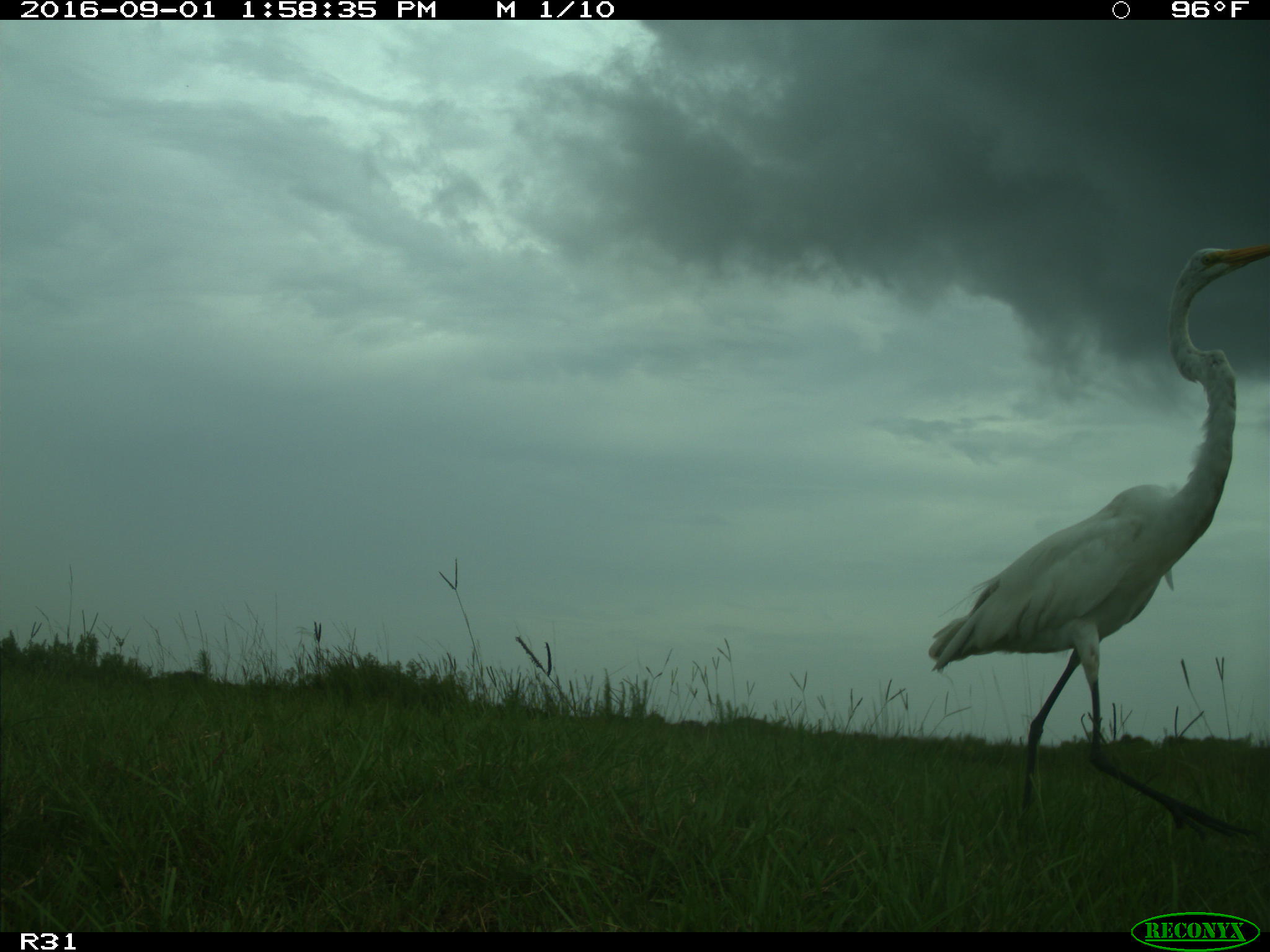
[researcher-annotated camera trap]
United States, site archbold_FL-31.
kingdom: Animalia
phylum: Chordata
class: Aves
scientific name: Aves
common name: birds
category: unidentified bird